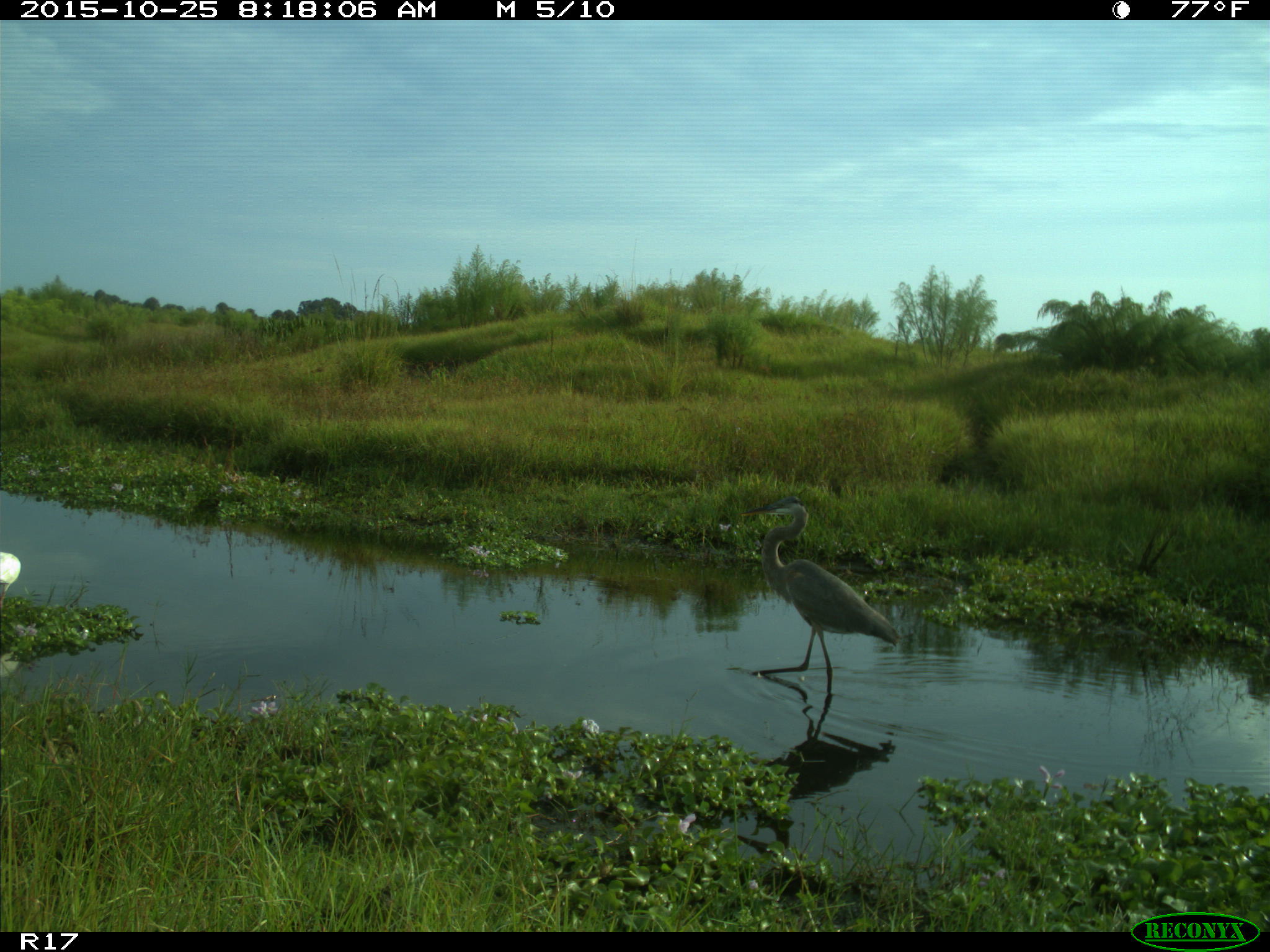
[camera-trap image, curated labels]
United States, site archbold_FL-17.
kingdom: Animalia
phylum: Chordata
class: Aves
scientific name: Aves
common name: birds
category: unidentified bird